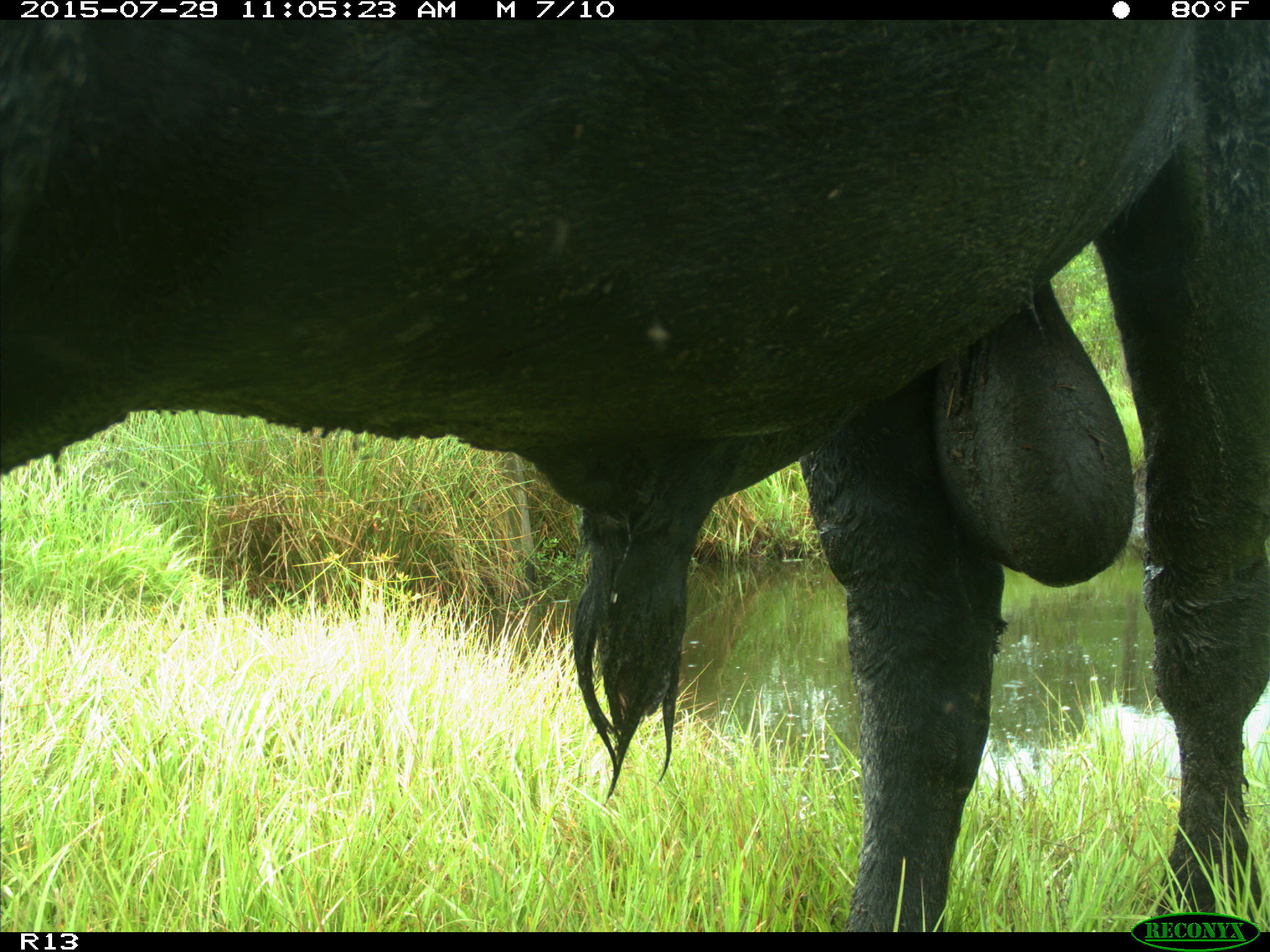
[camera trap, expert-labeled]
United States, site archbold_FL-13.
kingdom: Animalia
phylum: Chordata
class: Mammalia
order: Artiodactyla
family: Bovidae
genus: Bos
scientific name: Bos taurus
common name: domestic cow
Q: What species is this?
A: Bos taurus (domestic cow).